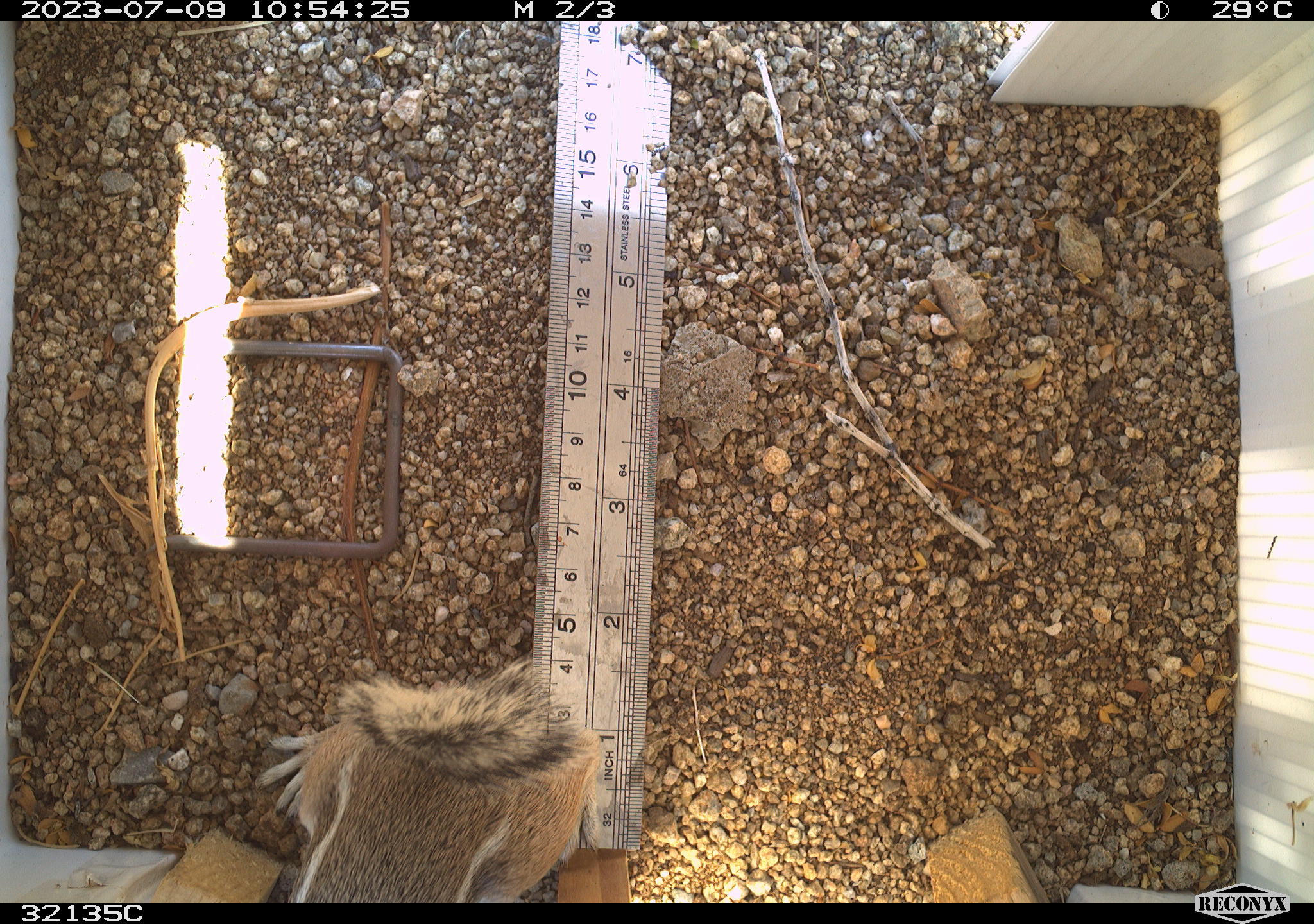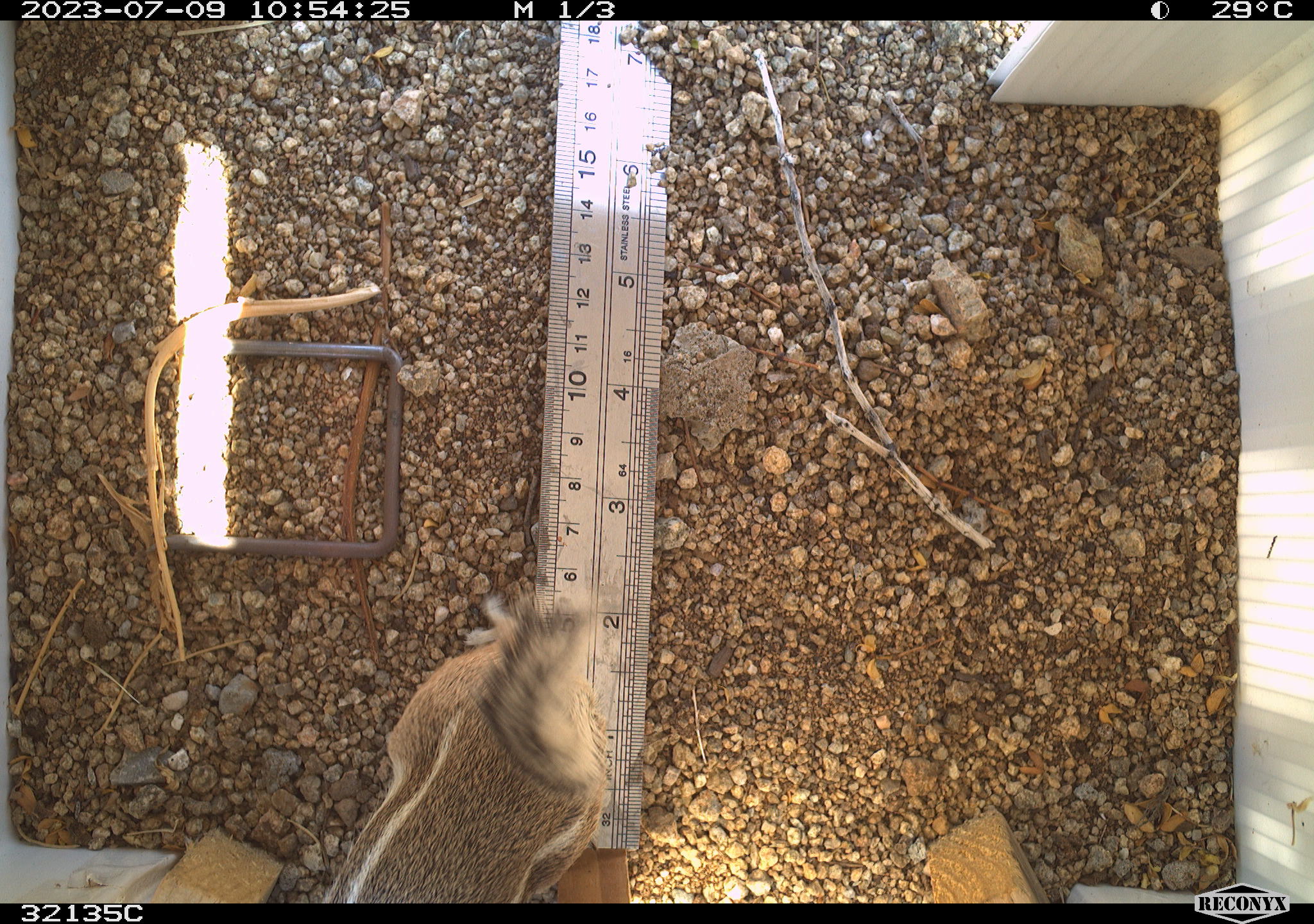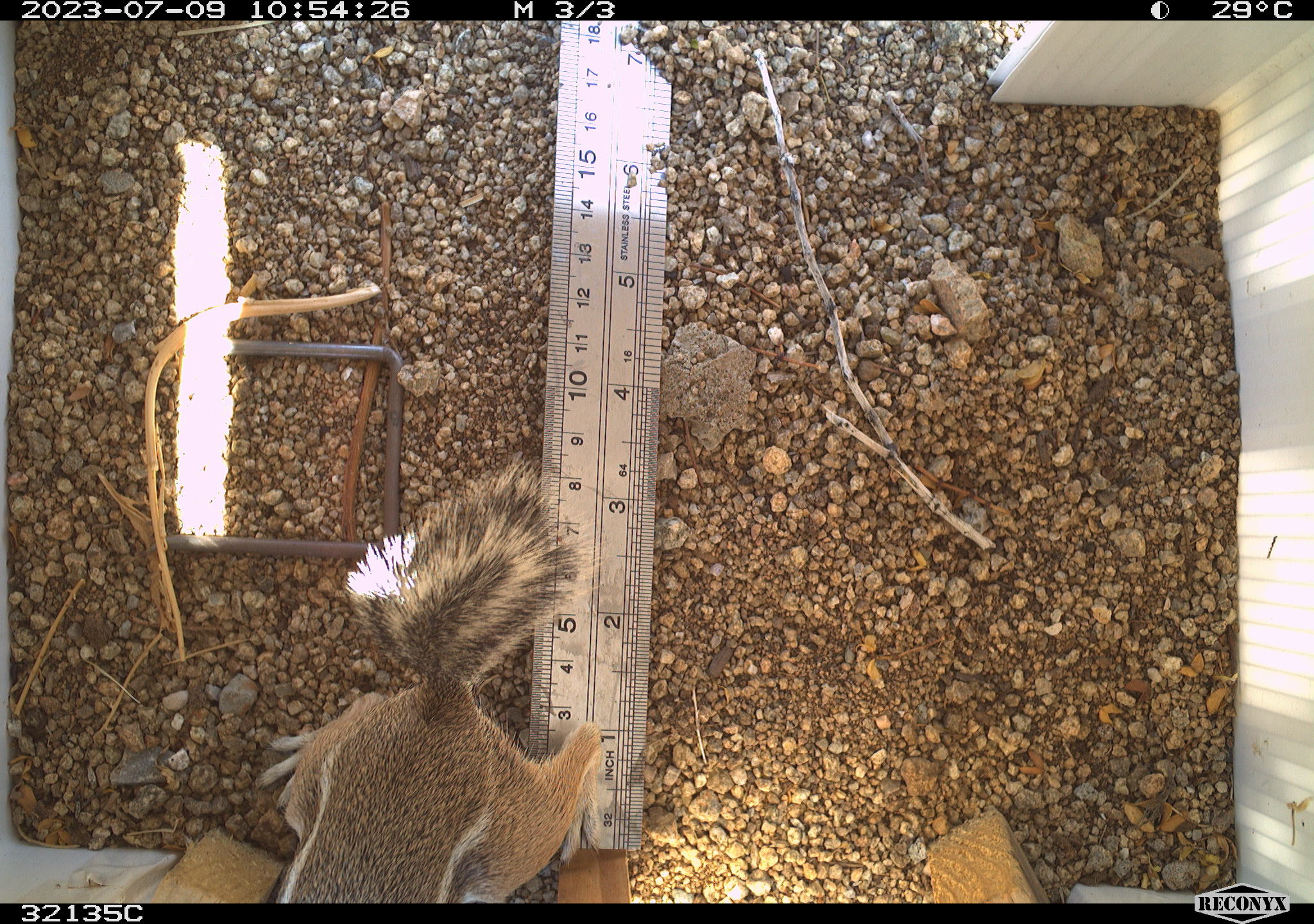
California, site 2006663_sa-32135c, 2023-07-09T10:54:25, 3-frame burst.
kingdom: Animalia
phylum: Chordata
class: Mammalia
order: Rodentia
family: Sciuridae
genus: Ammospermophilus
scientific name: Ammospermophilus leucurus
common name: white-tailed antelope squirrel